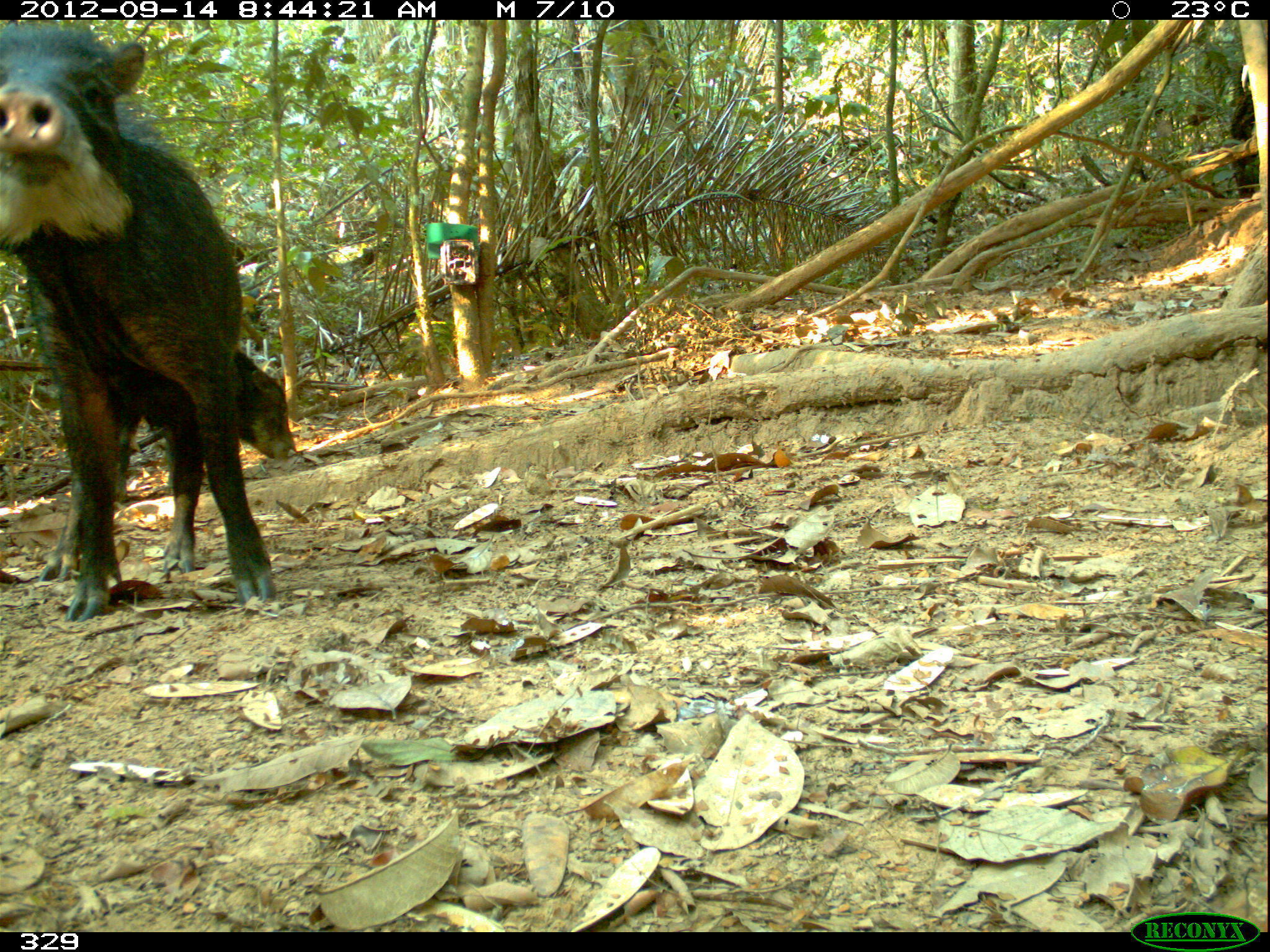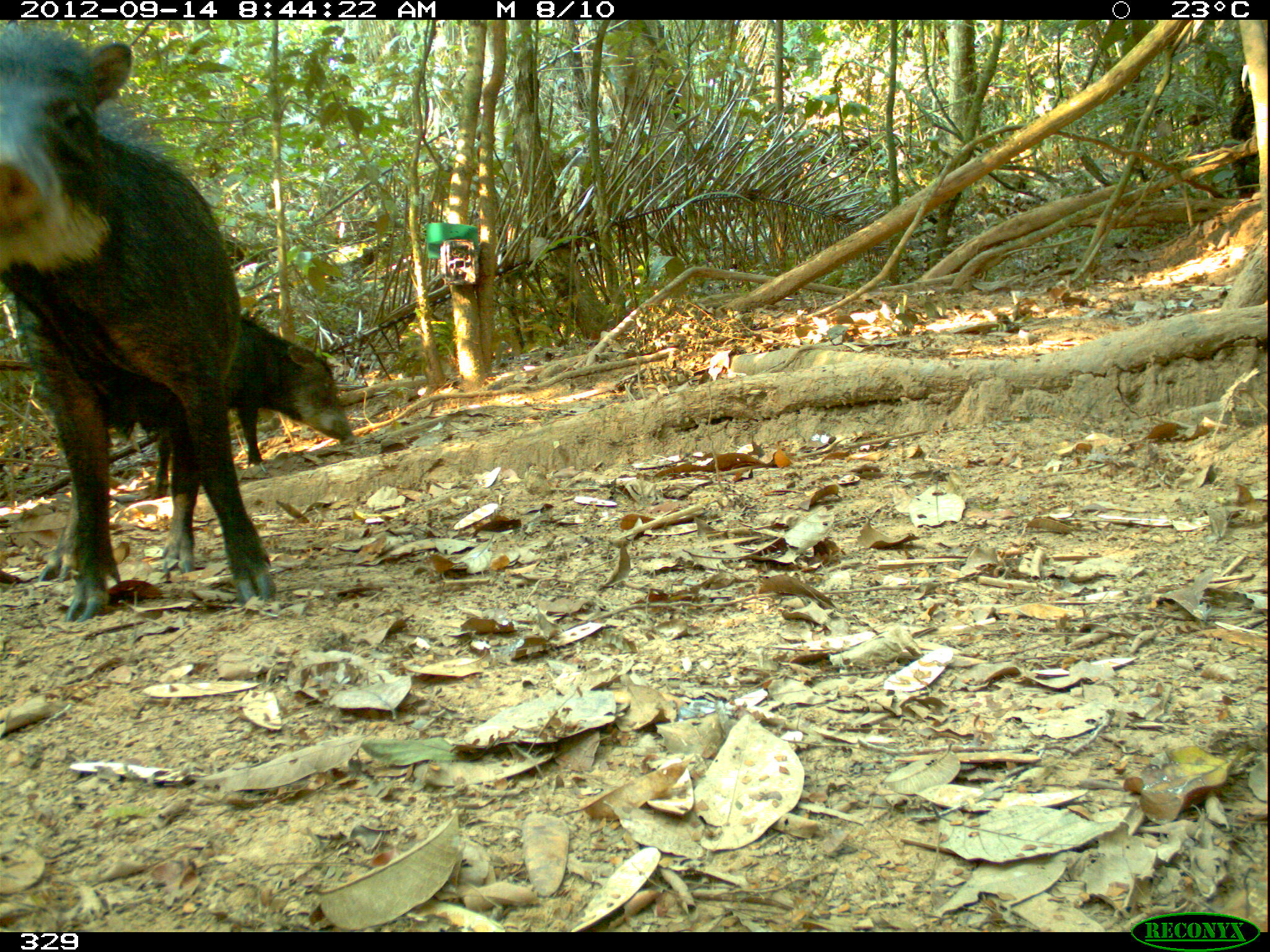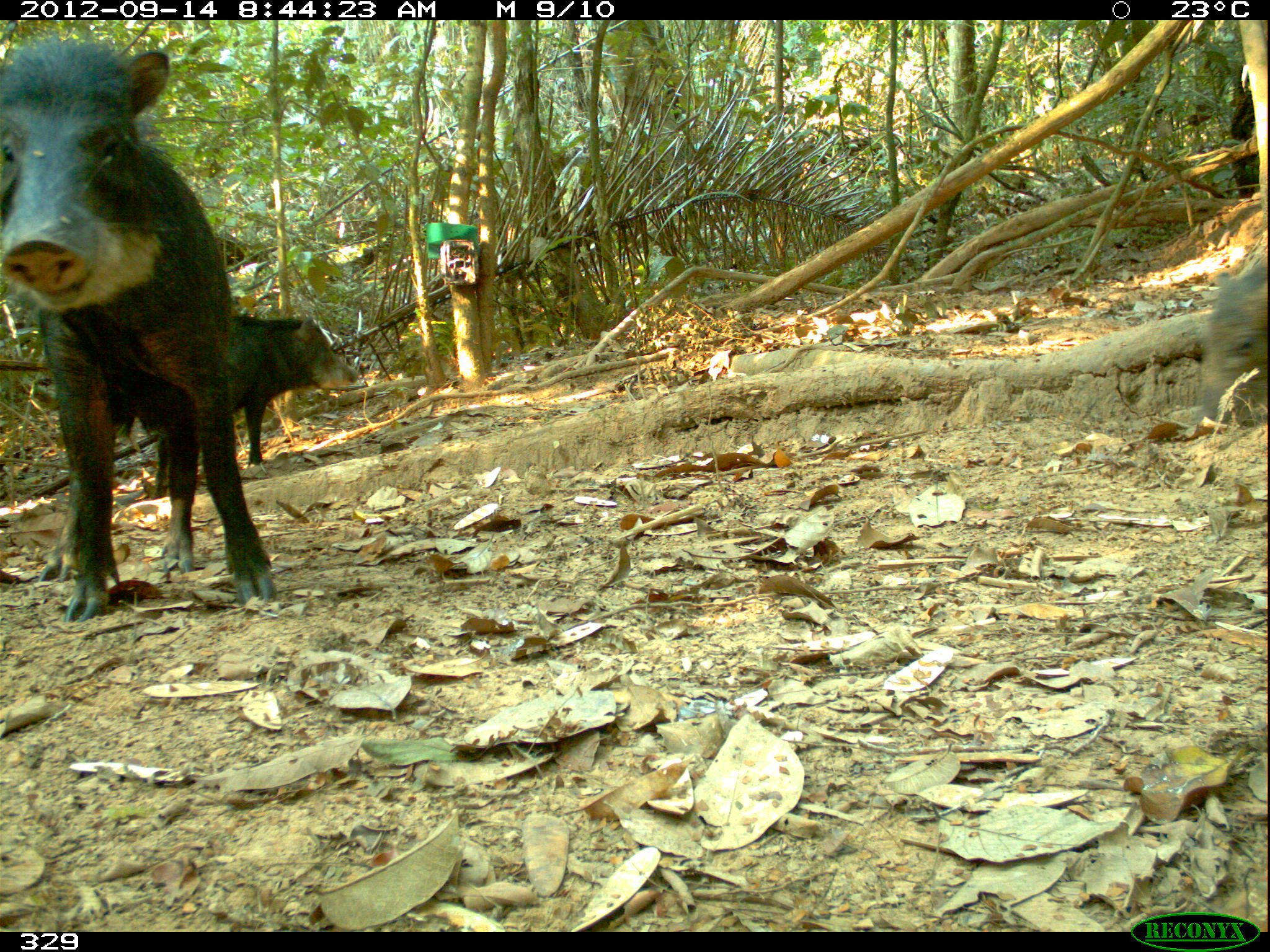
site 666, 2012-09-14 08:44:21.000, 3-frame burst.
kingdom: Animalia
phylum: Chordata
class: Mammalia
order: Artiodactyla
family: Tayassuidae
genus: Tayassu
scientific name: Tayassu pecari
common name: white-lipped peccary